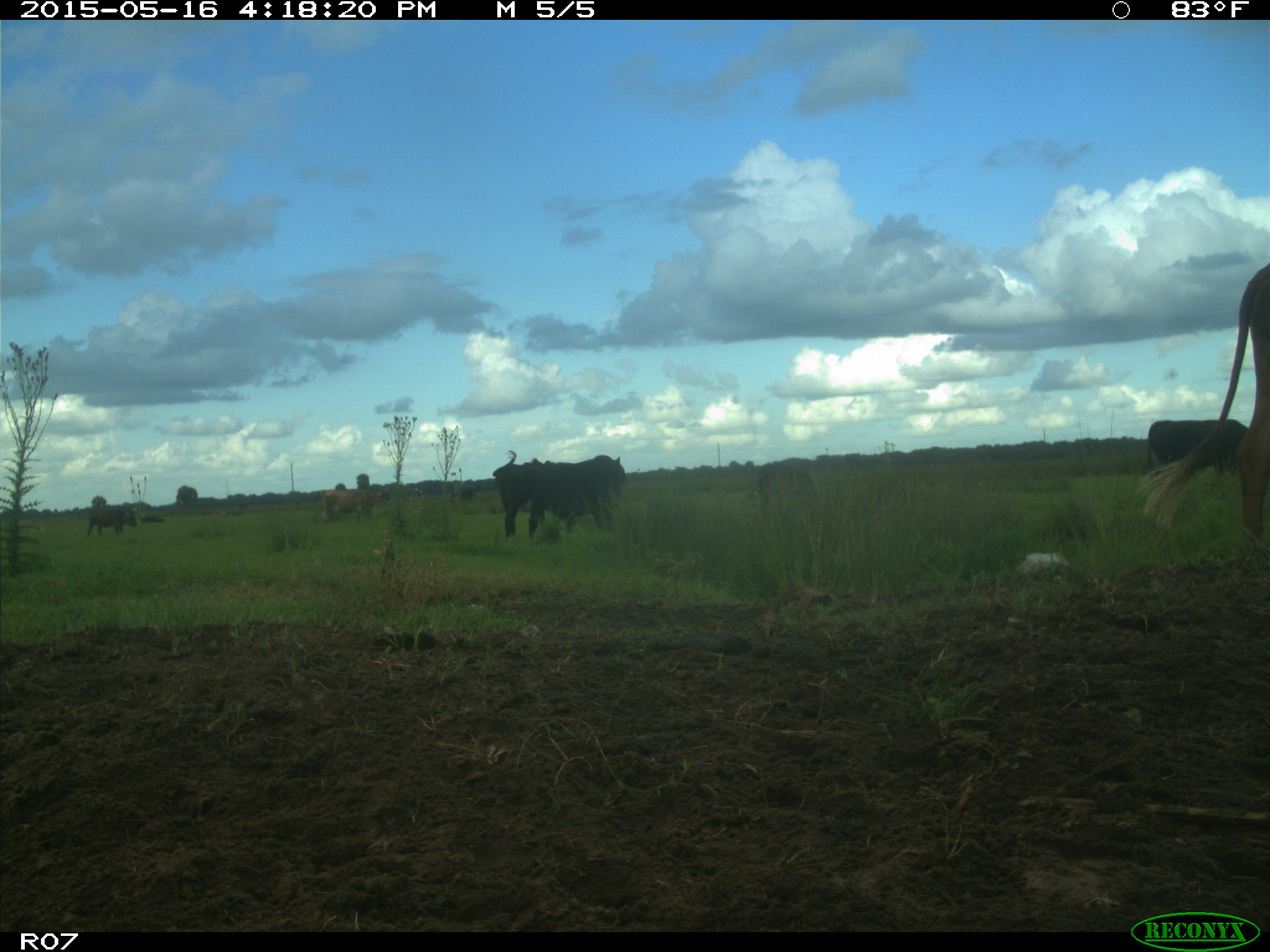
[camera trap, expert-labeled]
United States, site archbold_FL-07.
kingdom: Animalia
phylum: Chordata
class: Mammalia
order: Artiodactyla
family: Bovidae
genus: Bos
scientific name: Bos taurus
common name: domestic cow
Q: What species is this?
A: Bos taurus (domestic cow).